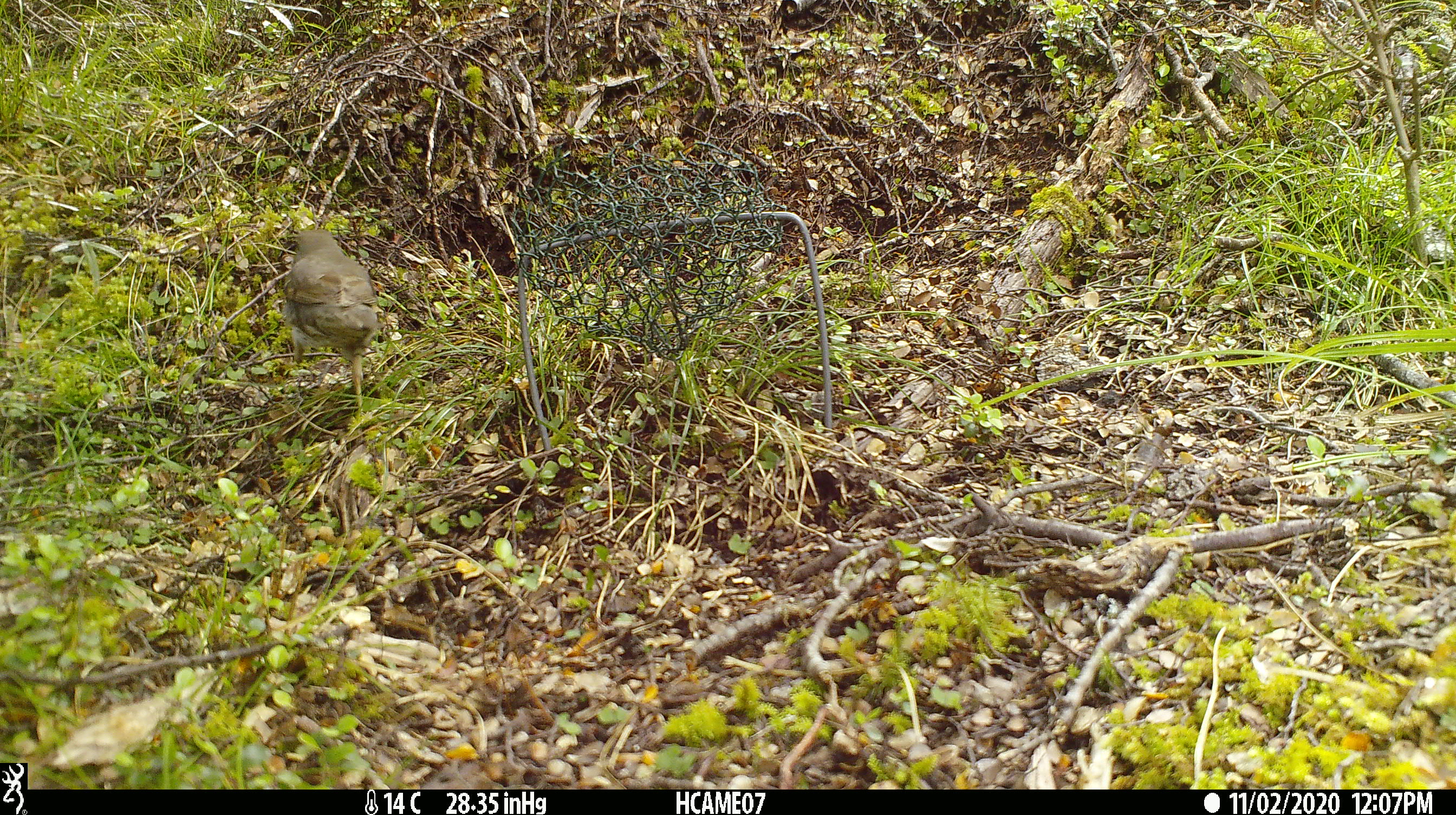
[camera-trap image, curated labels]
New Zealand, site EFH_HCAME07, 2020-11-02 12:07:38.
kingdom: Animalia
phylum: Chordata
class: Aves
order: Passeriformes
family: Turdidae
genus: Turdus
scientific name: Turdus philomelos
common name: song thrush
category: thrush